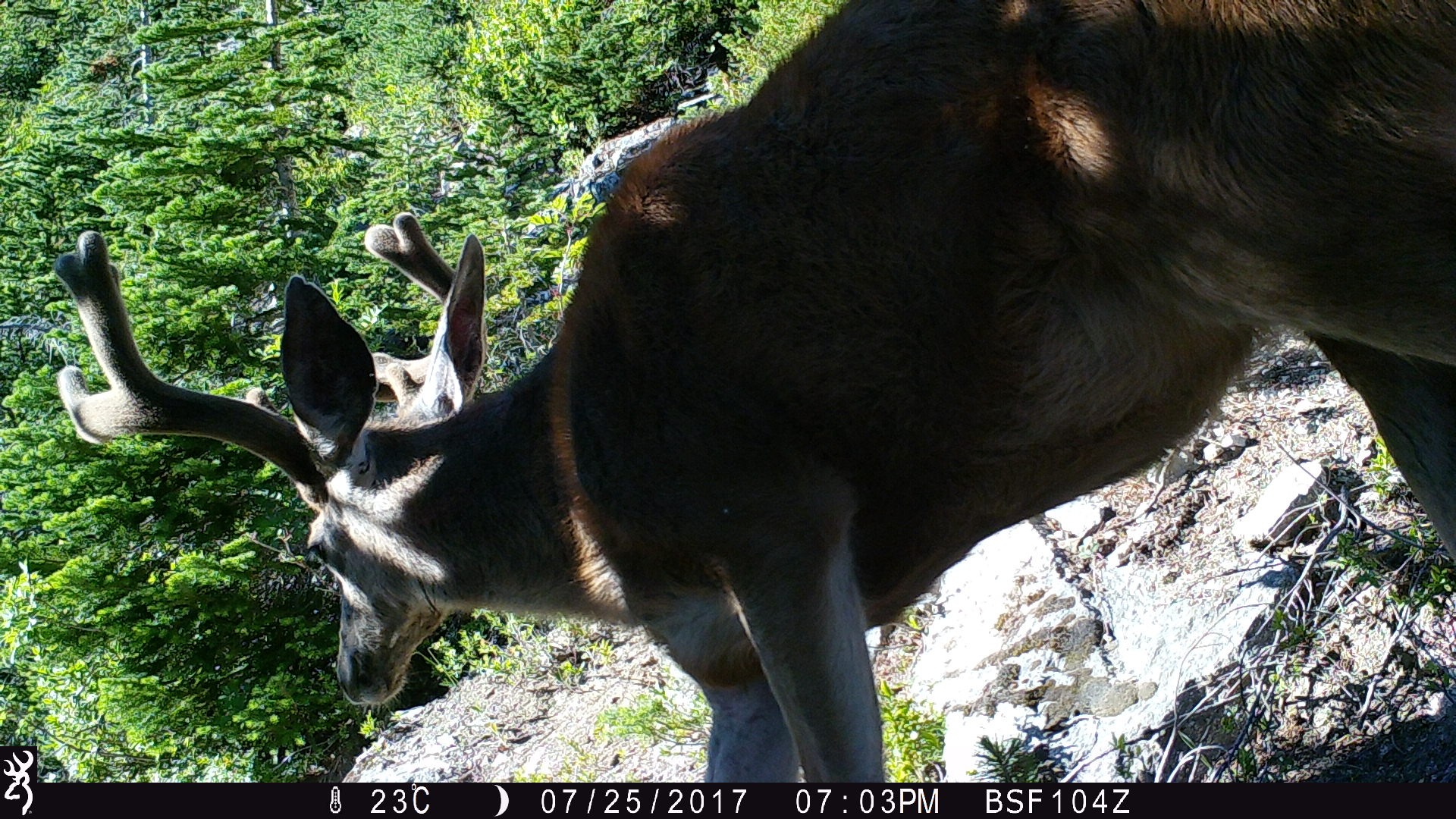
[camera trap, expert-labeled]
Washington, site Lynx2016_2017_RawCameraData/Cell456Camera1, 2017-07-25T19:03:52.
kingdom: Animalia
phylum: Chordata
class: Mammalia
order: Artiodactyla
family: Cervidae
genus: Odocoileus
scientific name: Odocoileus hemionus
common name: mule deer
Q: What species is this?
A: Odocoileus hemionus (mule deer).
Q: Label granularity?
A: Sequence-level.